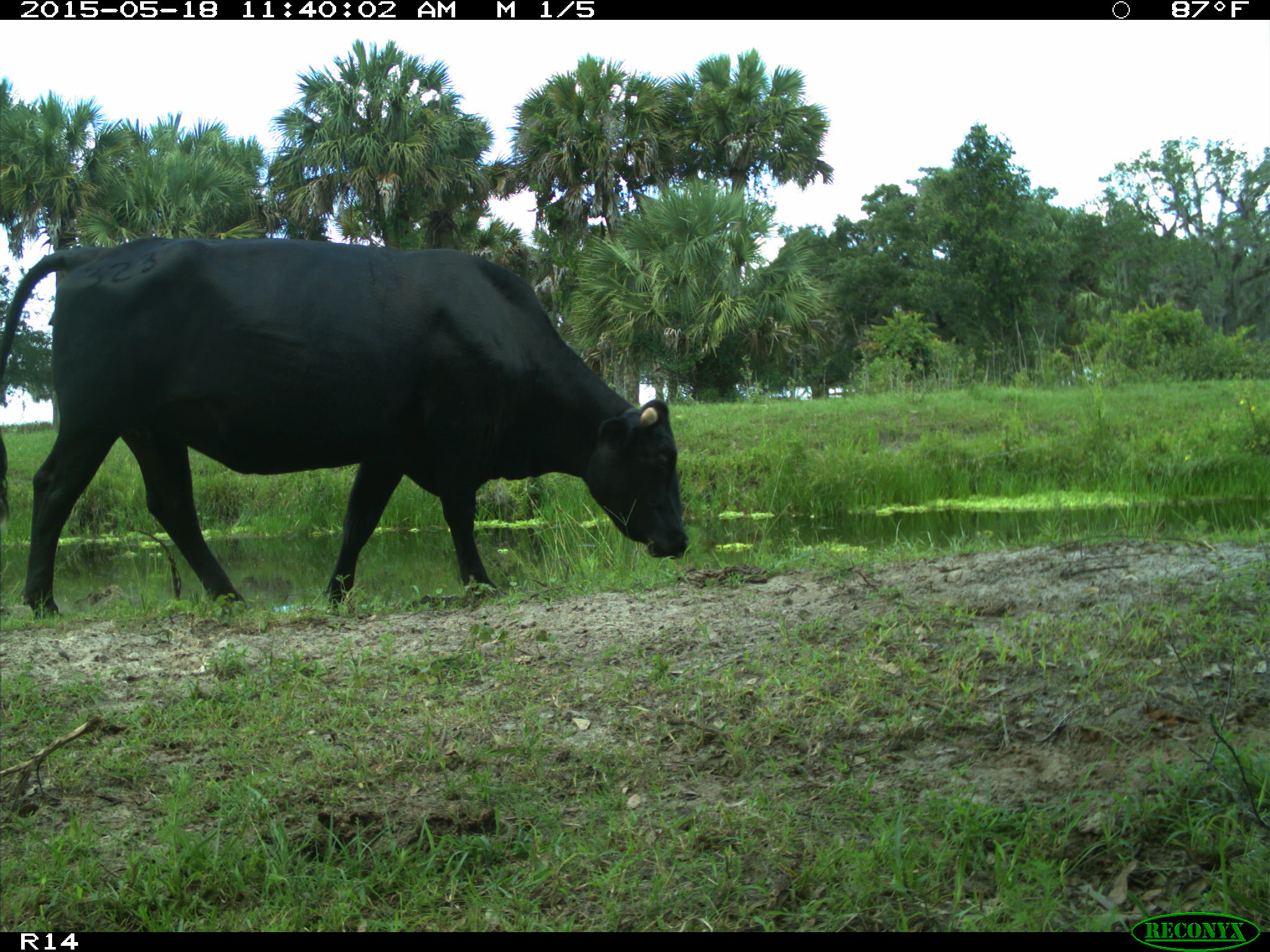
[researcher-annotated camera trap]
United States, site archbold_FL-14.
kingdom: Animalia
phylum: Chordata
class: Mammalia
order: Artiodactyla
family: Bovidae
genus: Bos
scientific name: Bos taurus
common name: domestic cow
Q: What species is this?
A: Bos taurus (domestic cow).